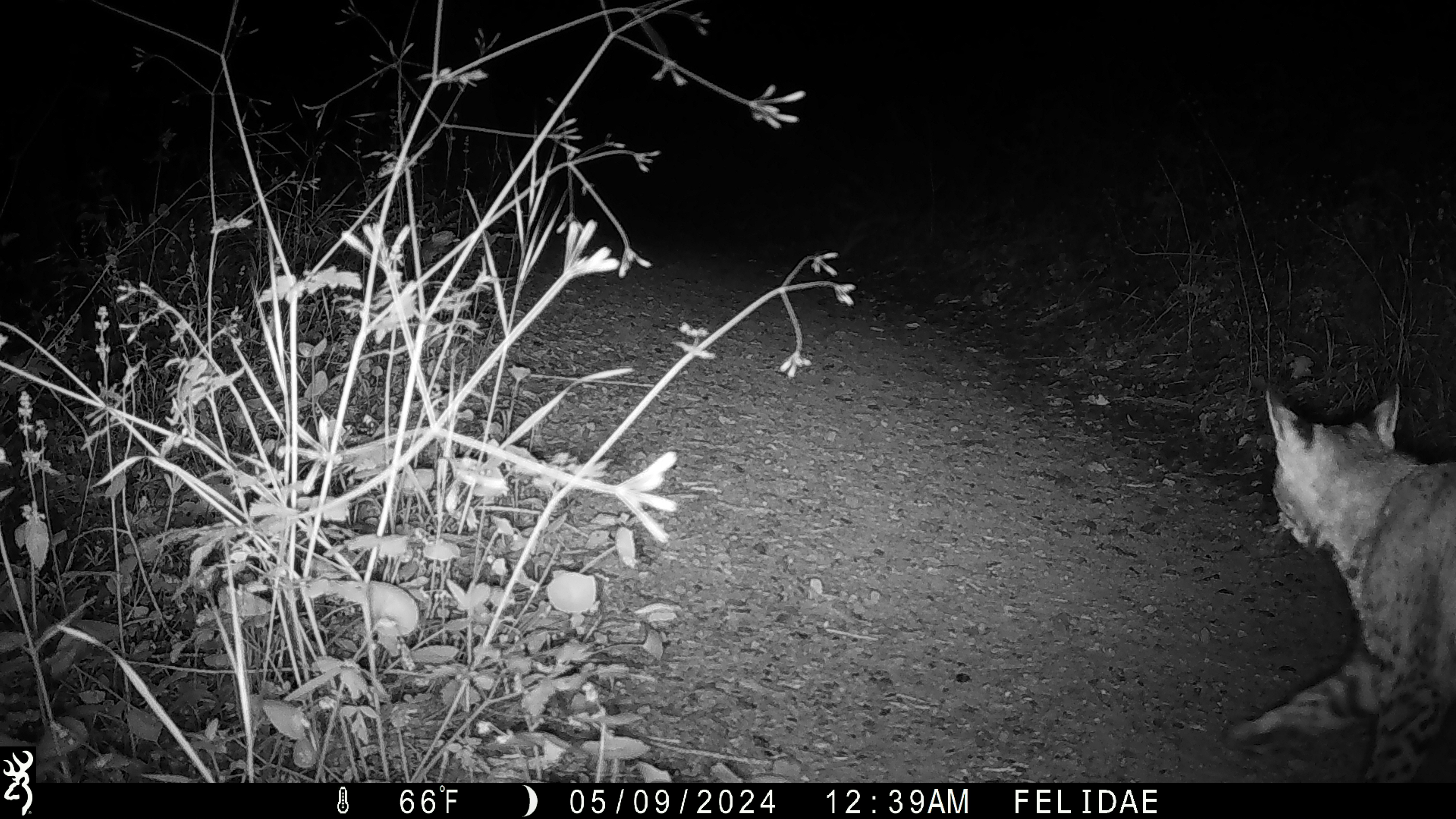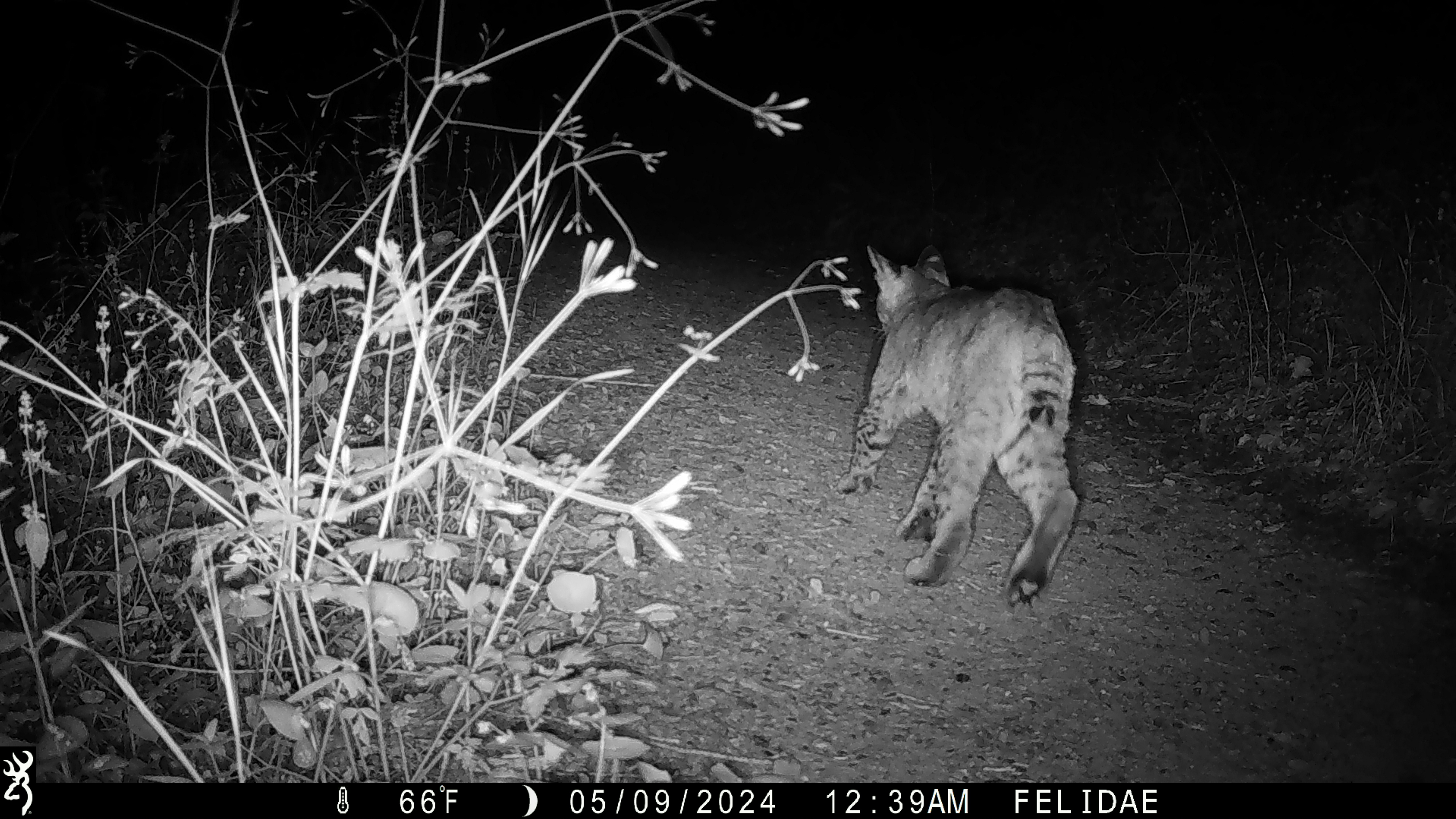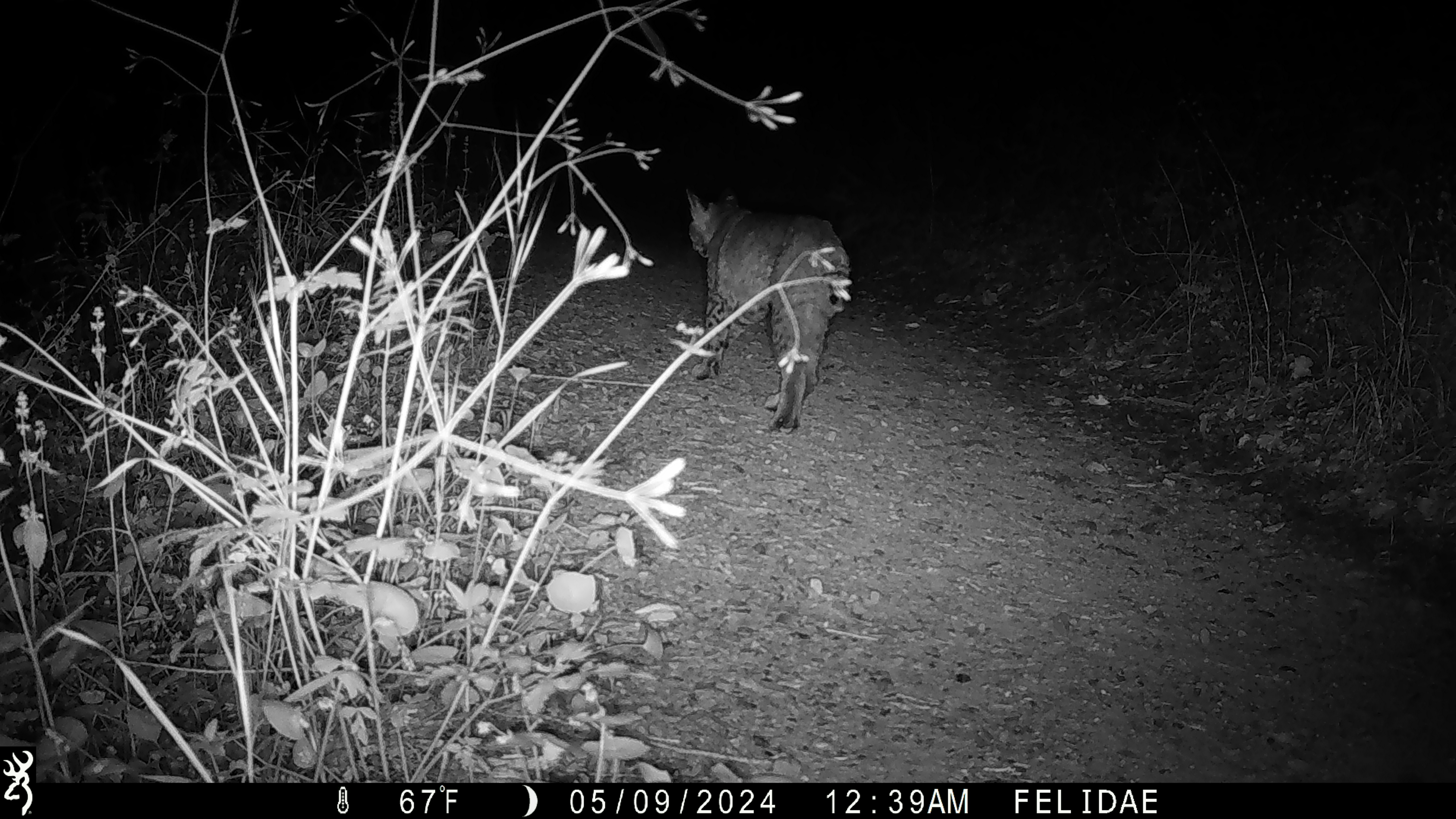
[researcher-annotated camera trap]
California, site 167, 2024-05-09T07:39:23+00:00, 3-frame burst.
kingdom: Animalia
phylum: Chordata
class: Mammalia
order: Carnivora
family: Felidae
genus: Lynx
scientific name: Lynx rufus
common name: bobcat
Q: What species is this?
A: Bobcat (Lynx rufus).